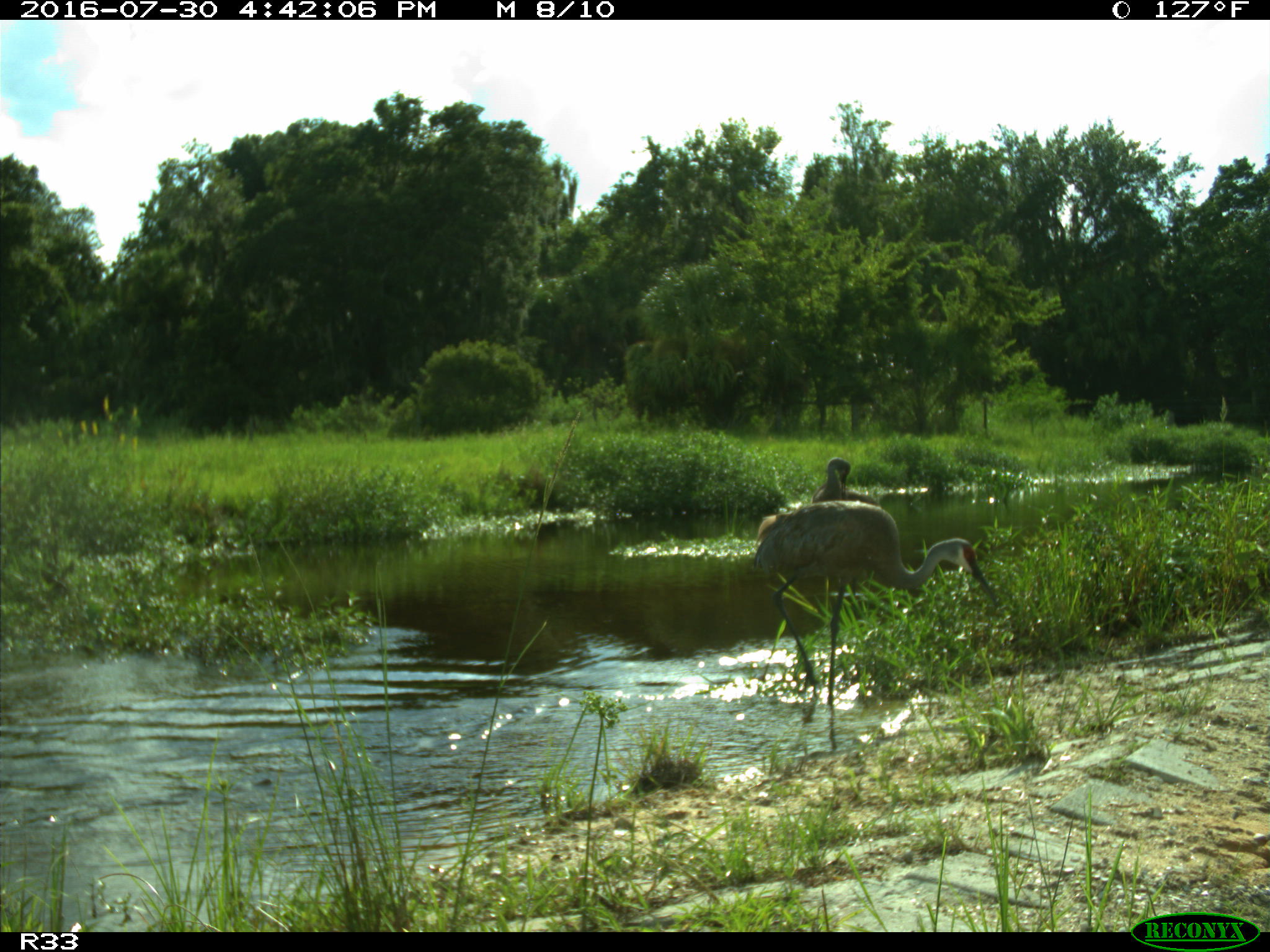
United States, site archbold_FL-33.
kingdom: Animalia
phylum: Chordata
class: Aves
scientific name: Aves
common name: birds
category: unidentified bird